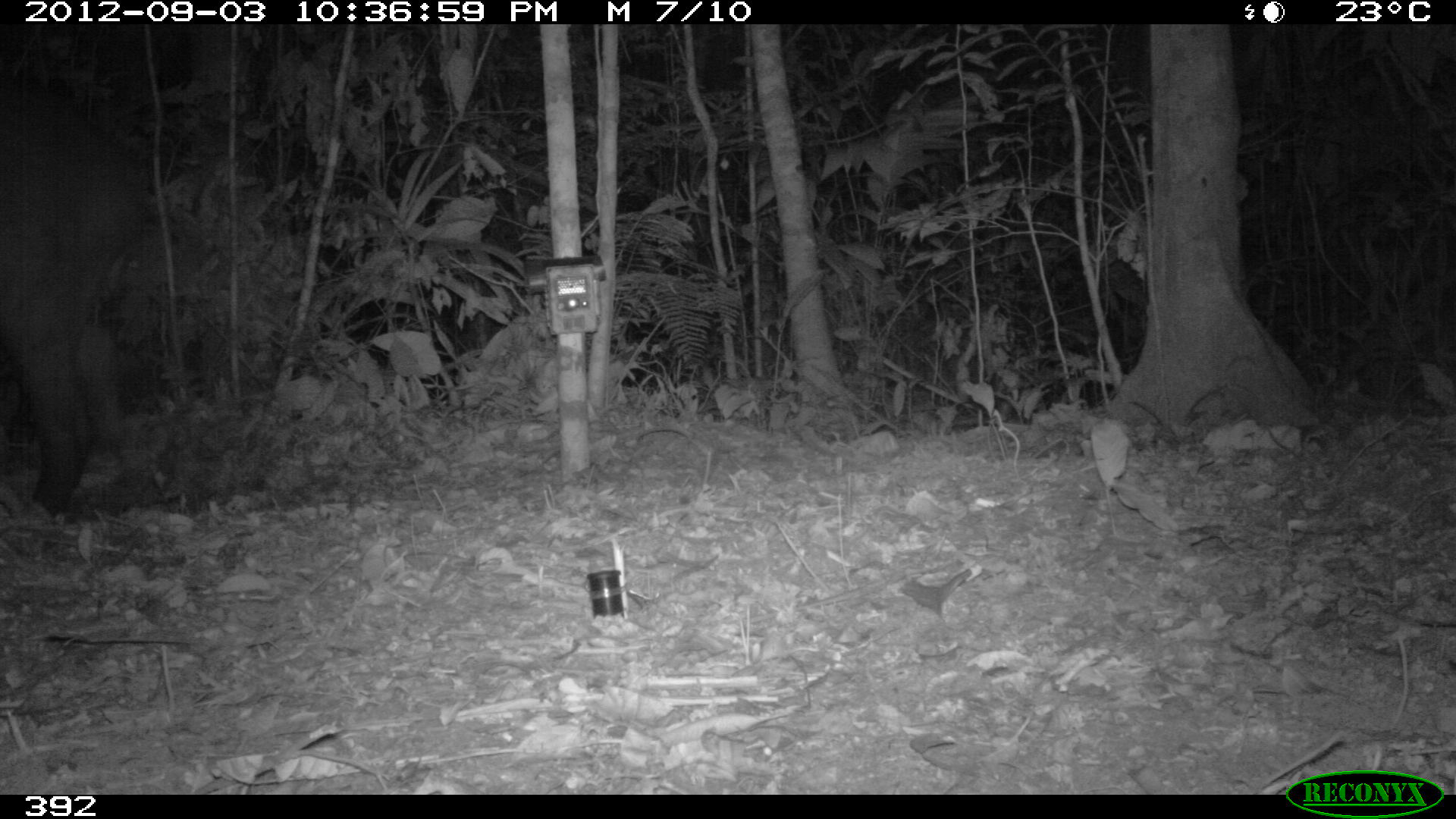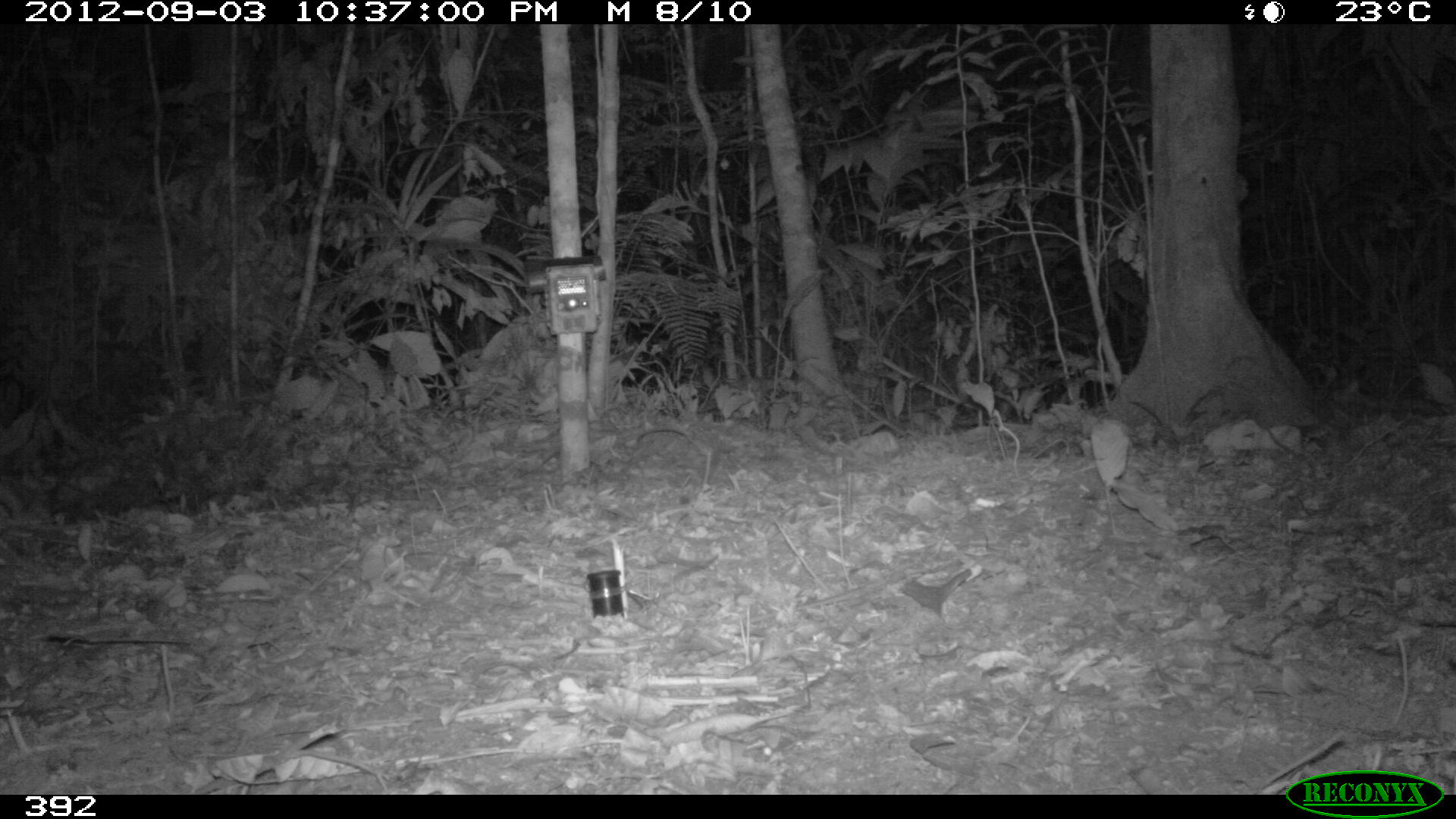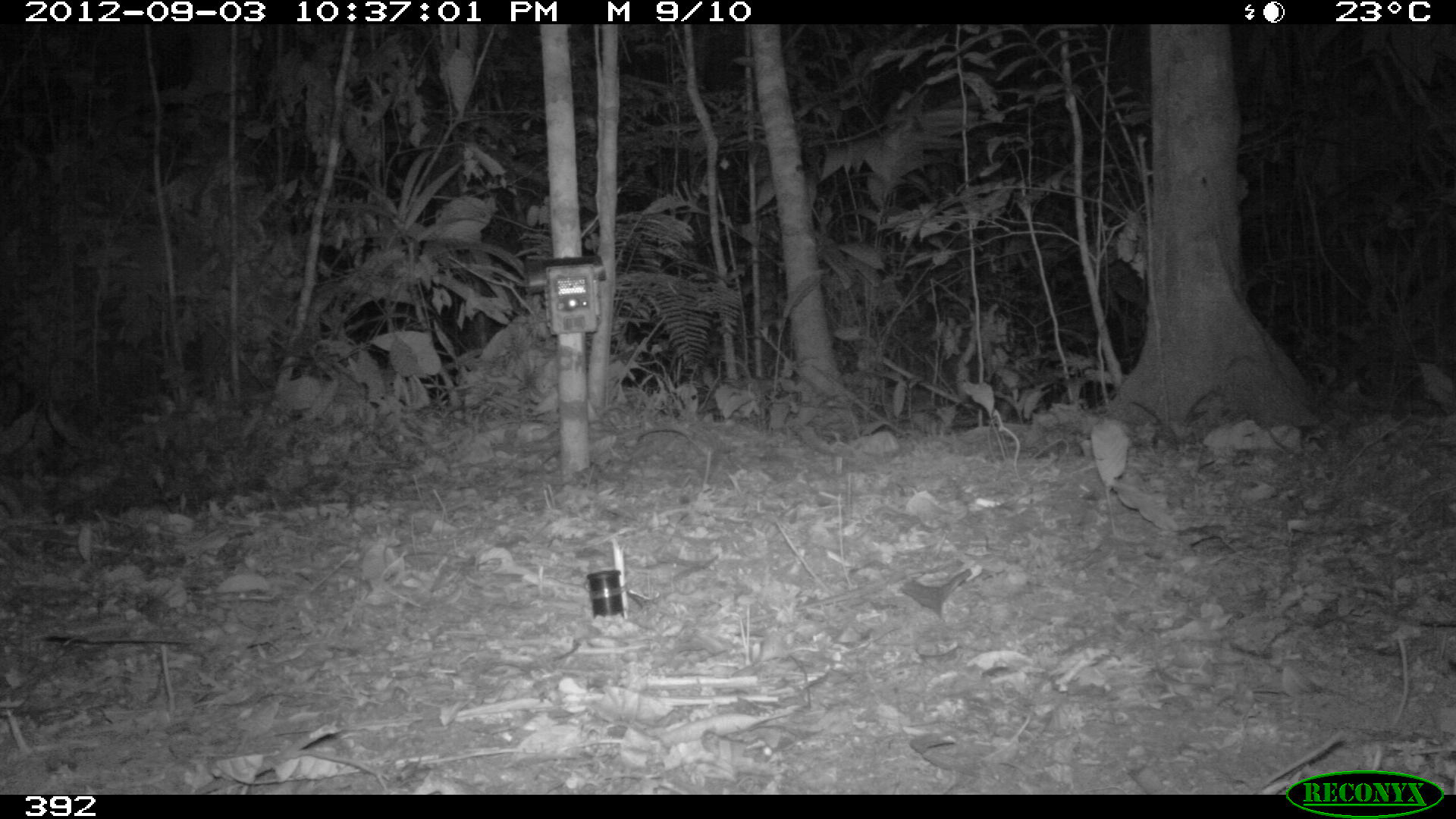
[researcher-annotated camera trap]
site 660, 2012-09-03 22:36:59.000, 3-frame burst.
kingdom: Animalia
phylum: Chordata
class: Mammalia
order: Perissodactyla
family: Tapiridae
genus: Tapirus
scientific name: Tapirus terrestris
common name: south american tapir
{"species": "Tapirus terrestris (south american tapir)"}